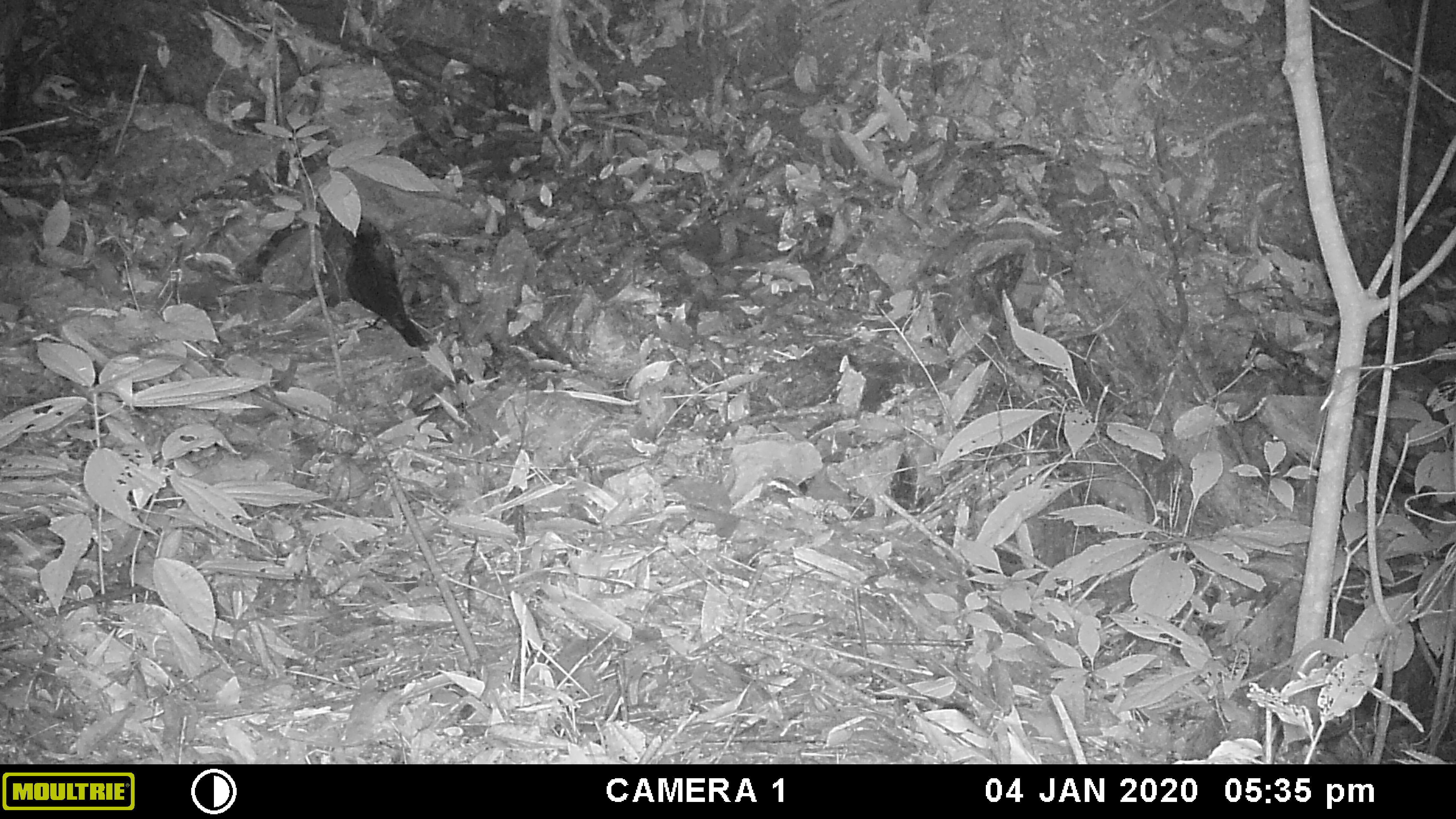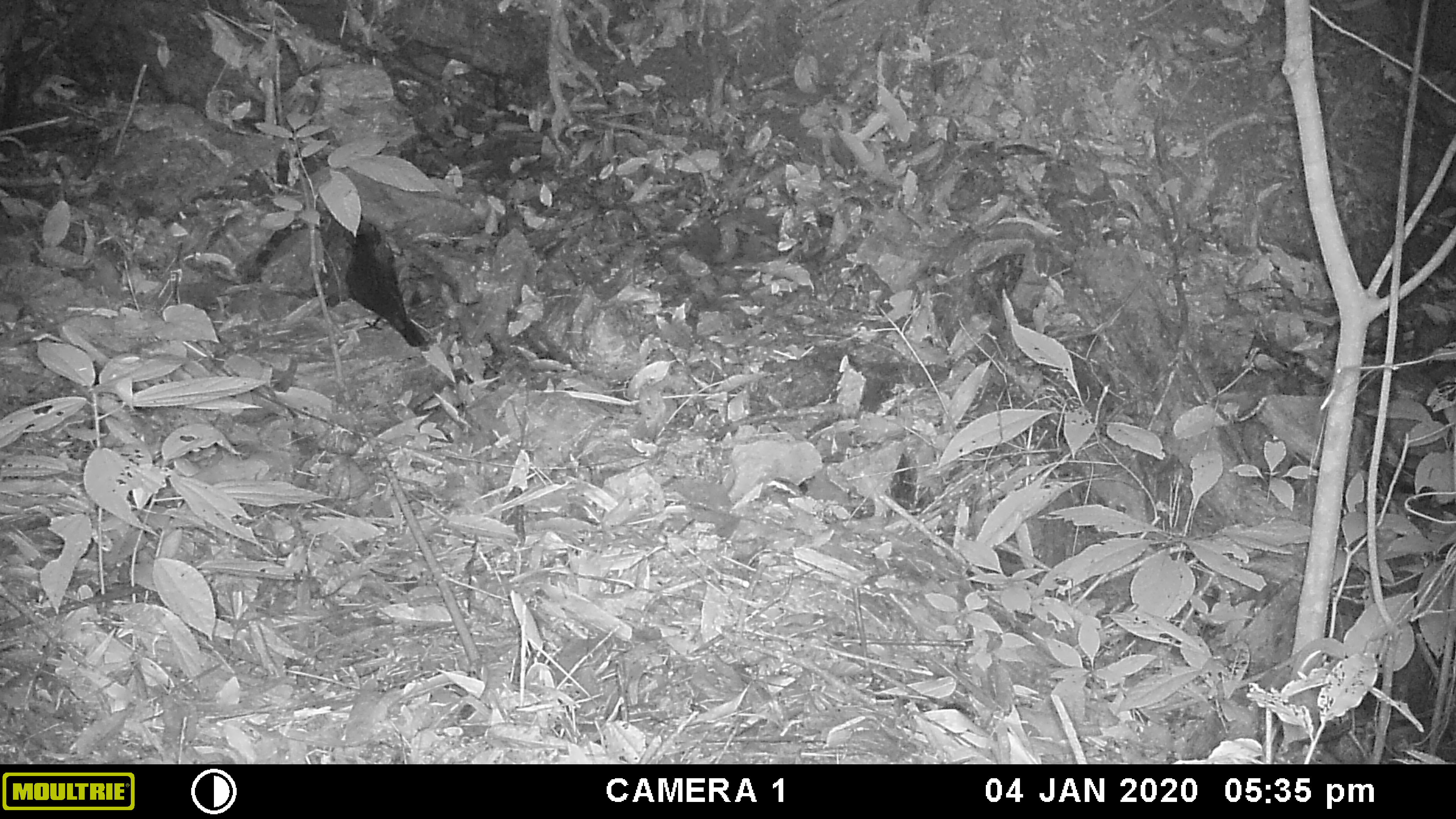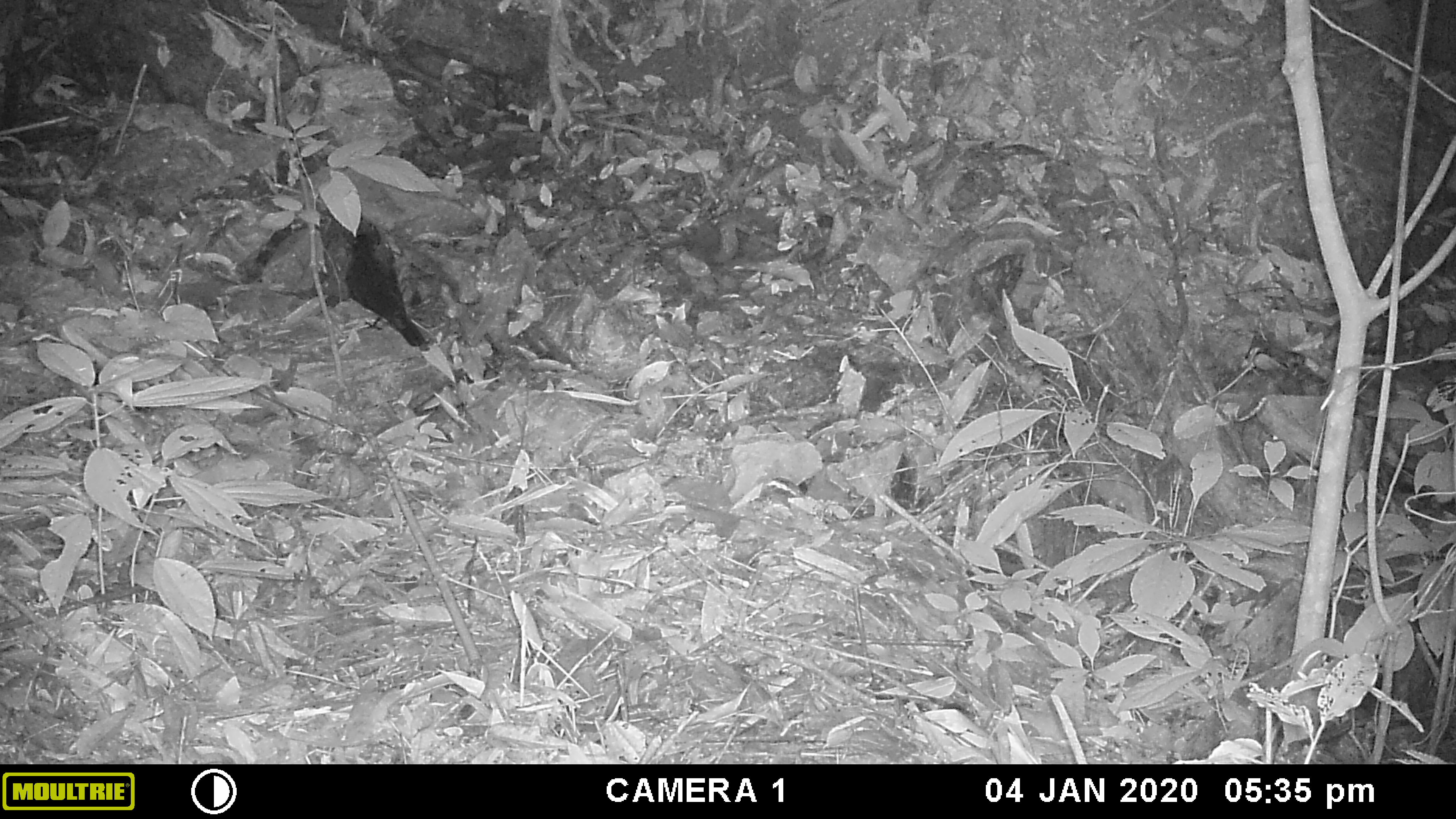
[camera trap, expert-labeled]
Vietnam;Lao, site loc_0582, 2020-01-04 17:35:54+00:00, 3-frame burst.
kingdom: Animalia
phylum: Chordata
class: Aves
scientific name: Aves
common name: bird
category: unidentified bird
Unidentified bird (bird) (Aves). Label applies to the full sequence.